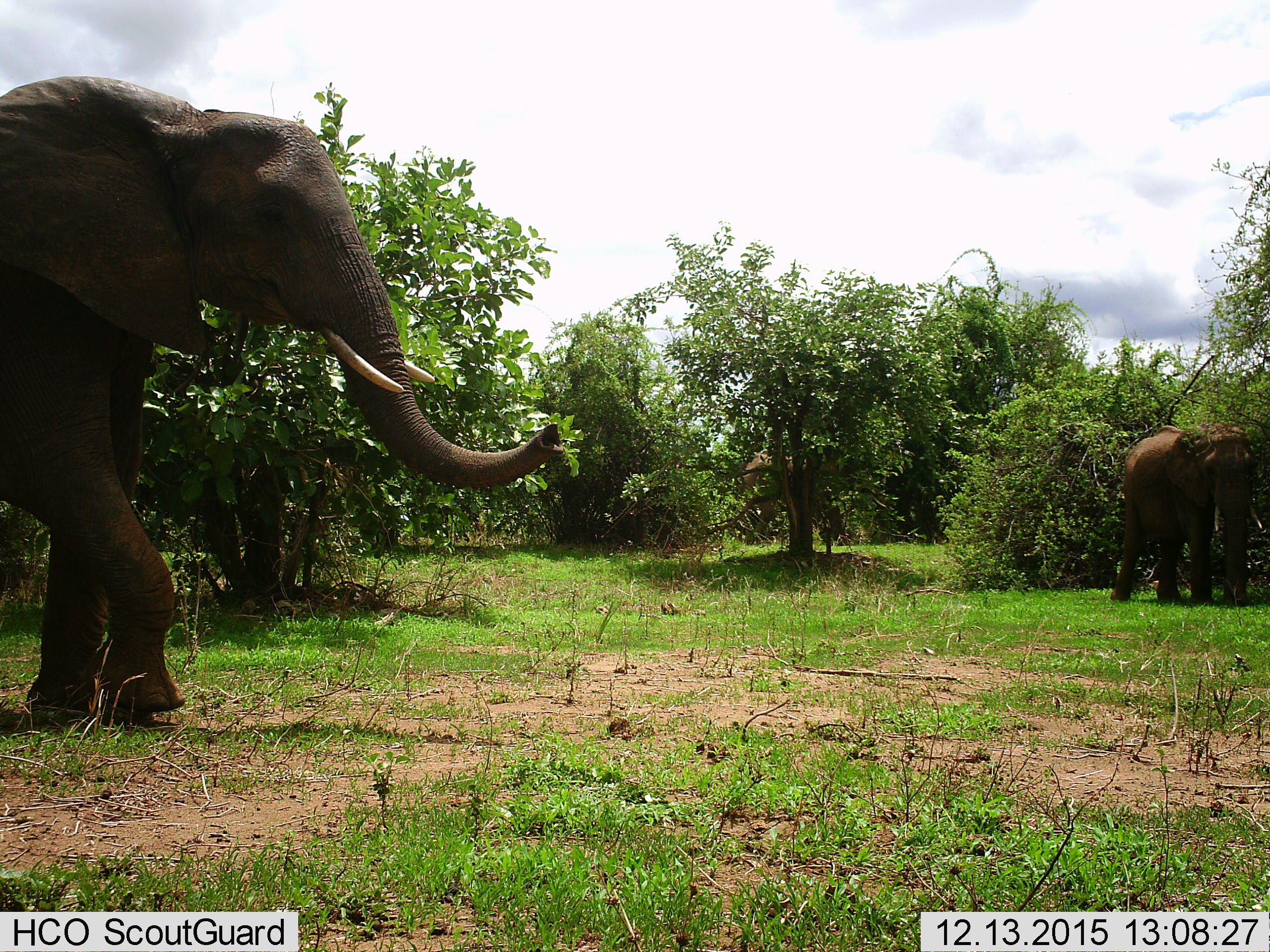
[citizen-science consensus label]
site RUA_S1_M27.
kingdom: Animalia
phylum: Chordata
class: Mammalia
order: Proboscidea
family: Elephantidae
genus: Loxodonta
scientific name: Loxodonta africana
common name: african bush elephant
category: elephant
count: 2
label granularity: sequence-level